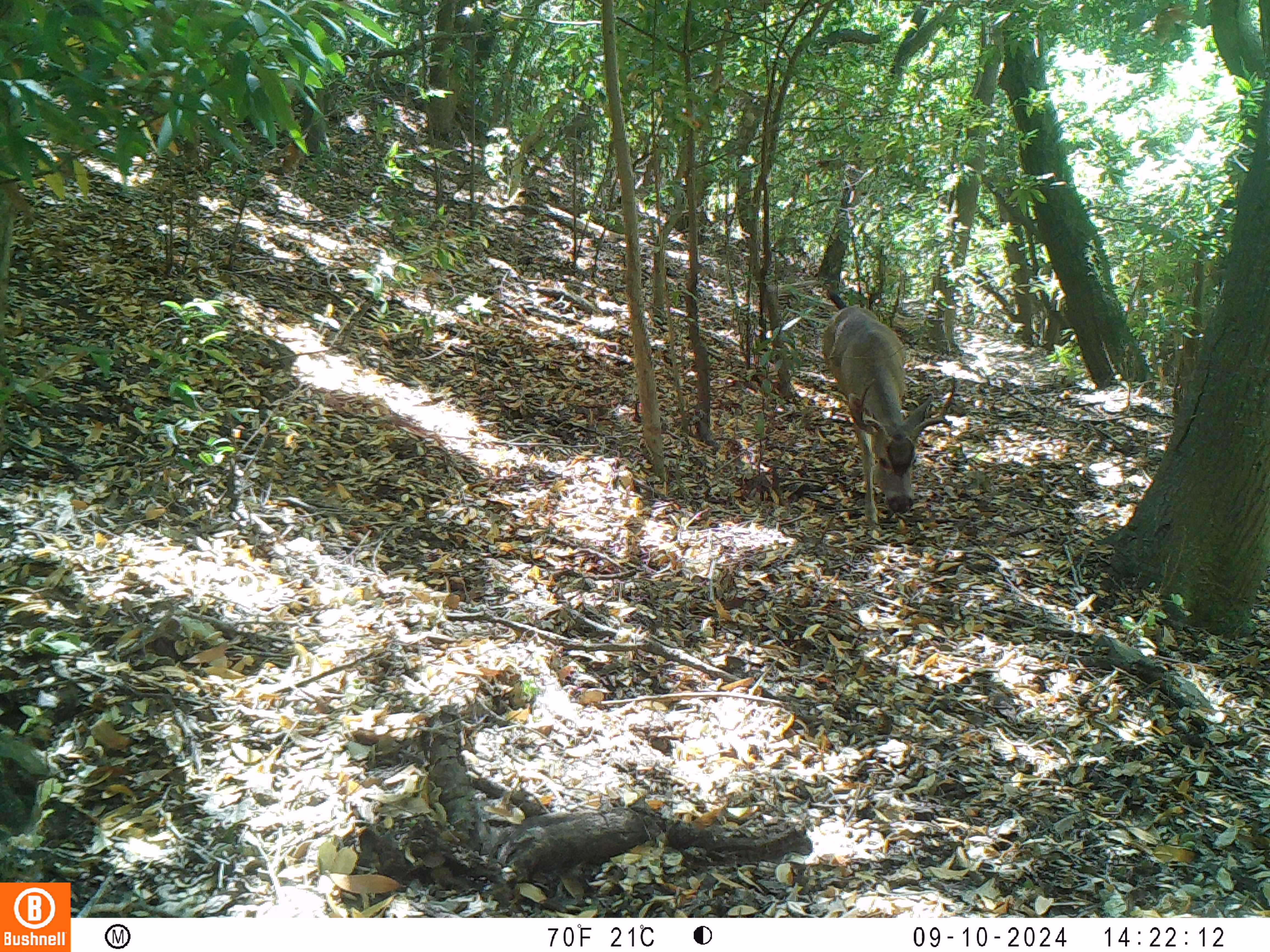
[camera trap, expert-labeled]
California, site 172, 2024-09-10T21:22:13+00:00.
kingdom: Animalia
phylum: Chordata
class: Mammalia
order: Artiodactyla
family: Cervidae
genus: Odocoileus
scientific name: Odocoileus hemionus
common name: mule deer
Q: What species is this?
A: Mule deer (Odocoileus hemionus).